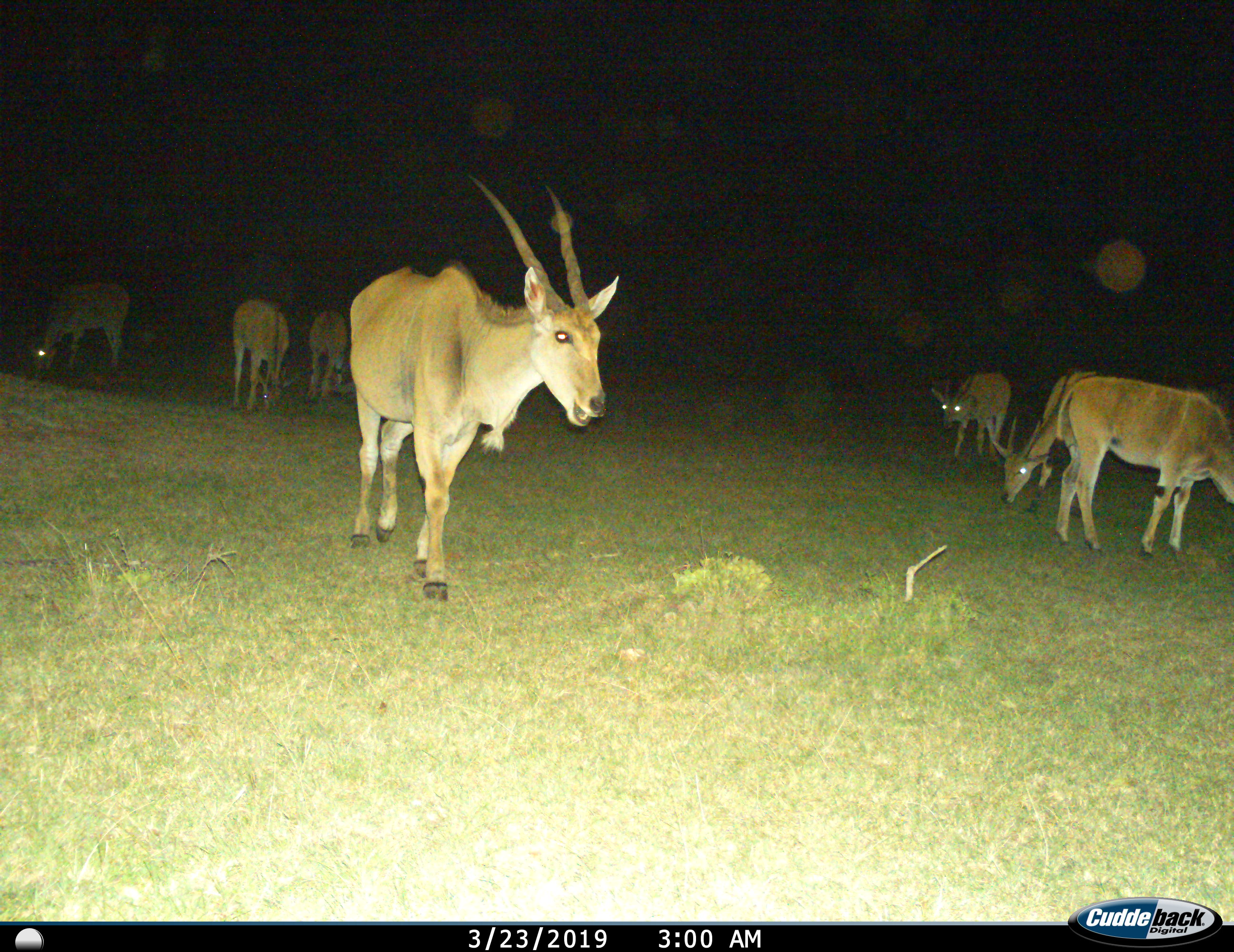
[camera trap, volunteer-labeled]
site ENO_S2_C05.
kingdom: Animalia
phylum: Chordata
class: Mammalia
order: Artiodactyla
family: Bovidae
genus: Tragelaphus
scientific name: Tragelaphus oryx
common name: eland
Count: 7.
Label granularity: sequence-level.